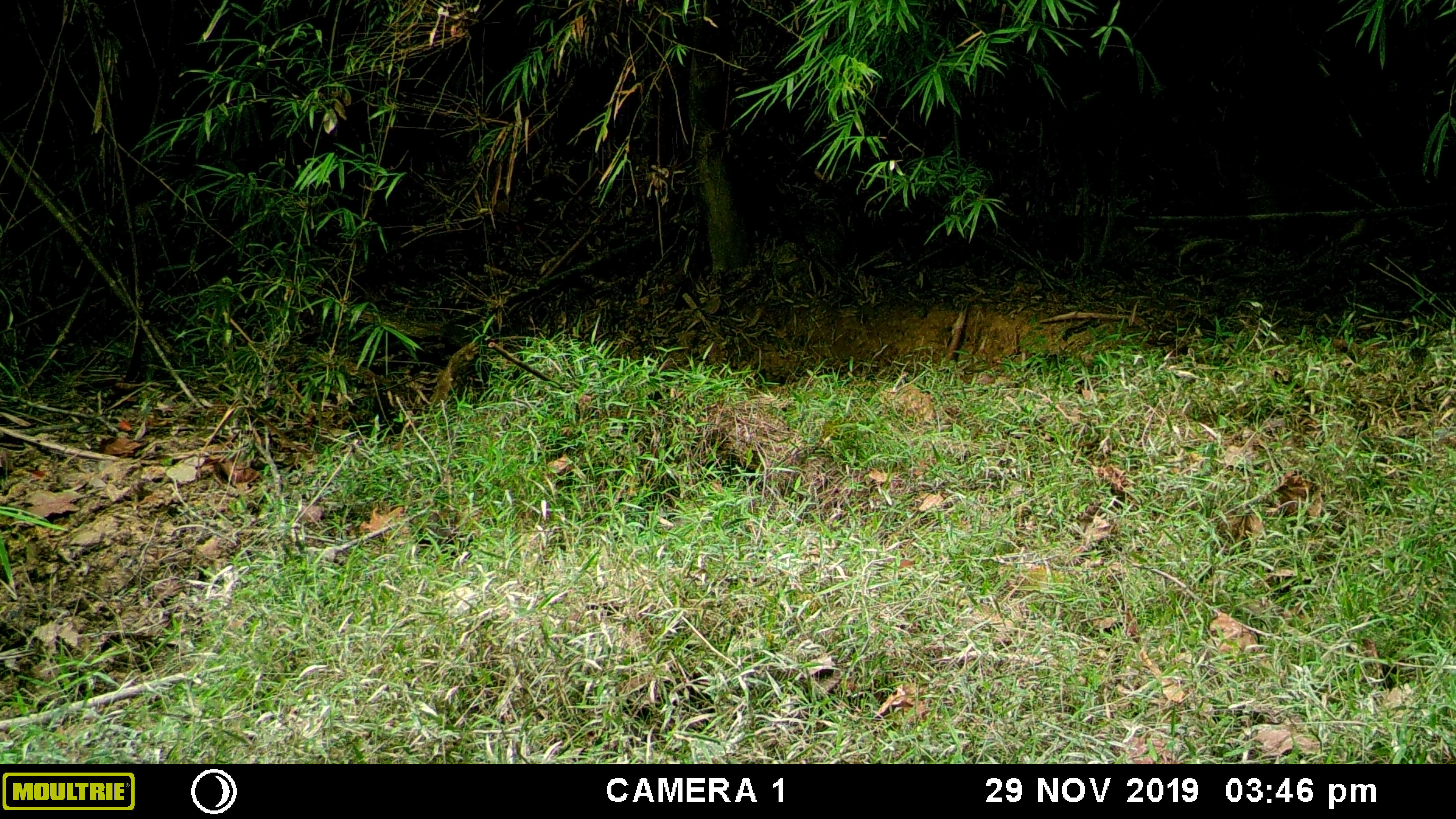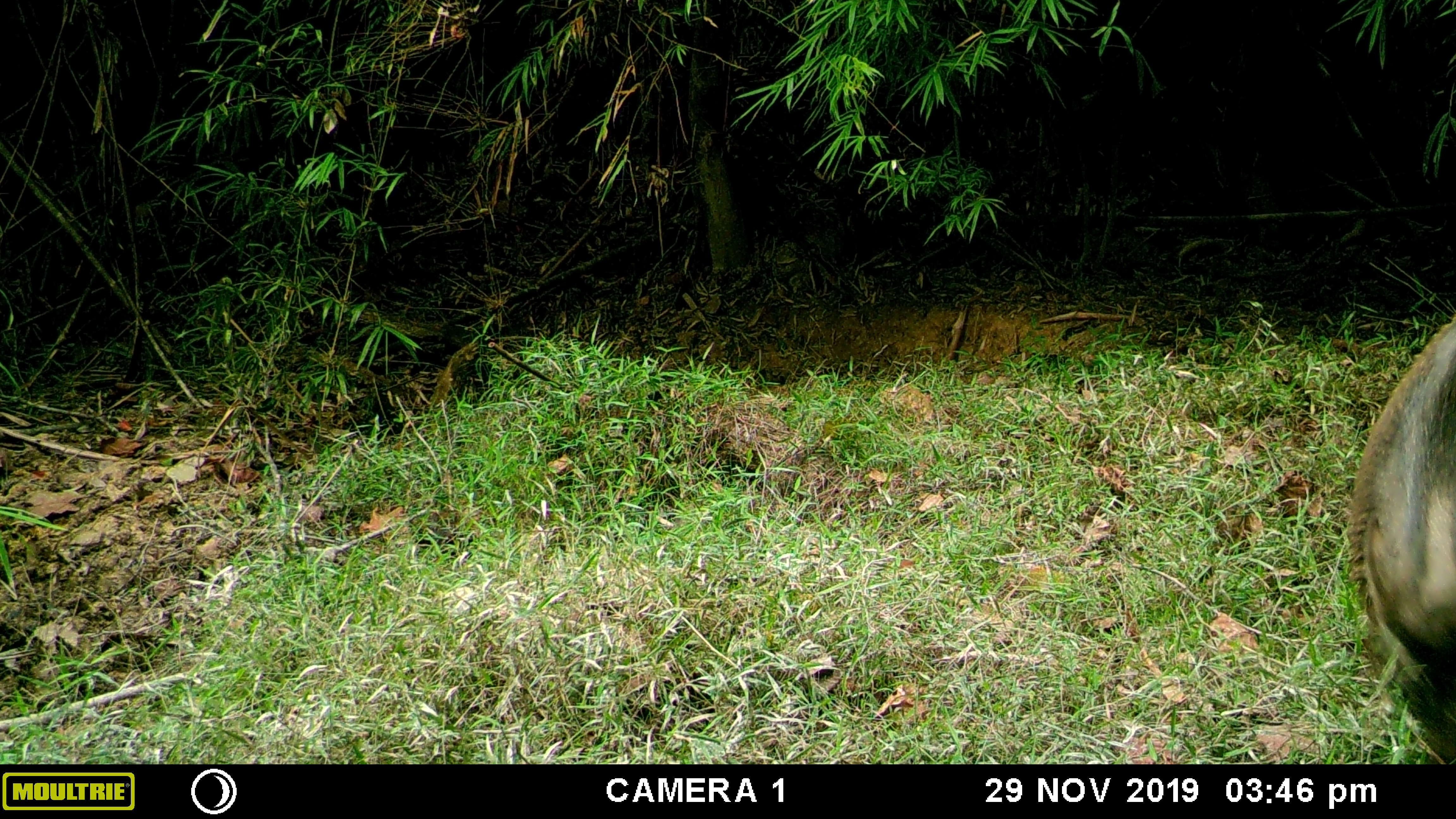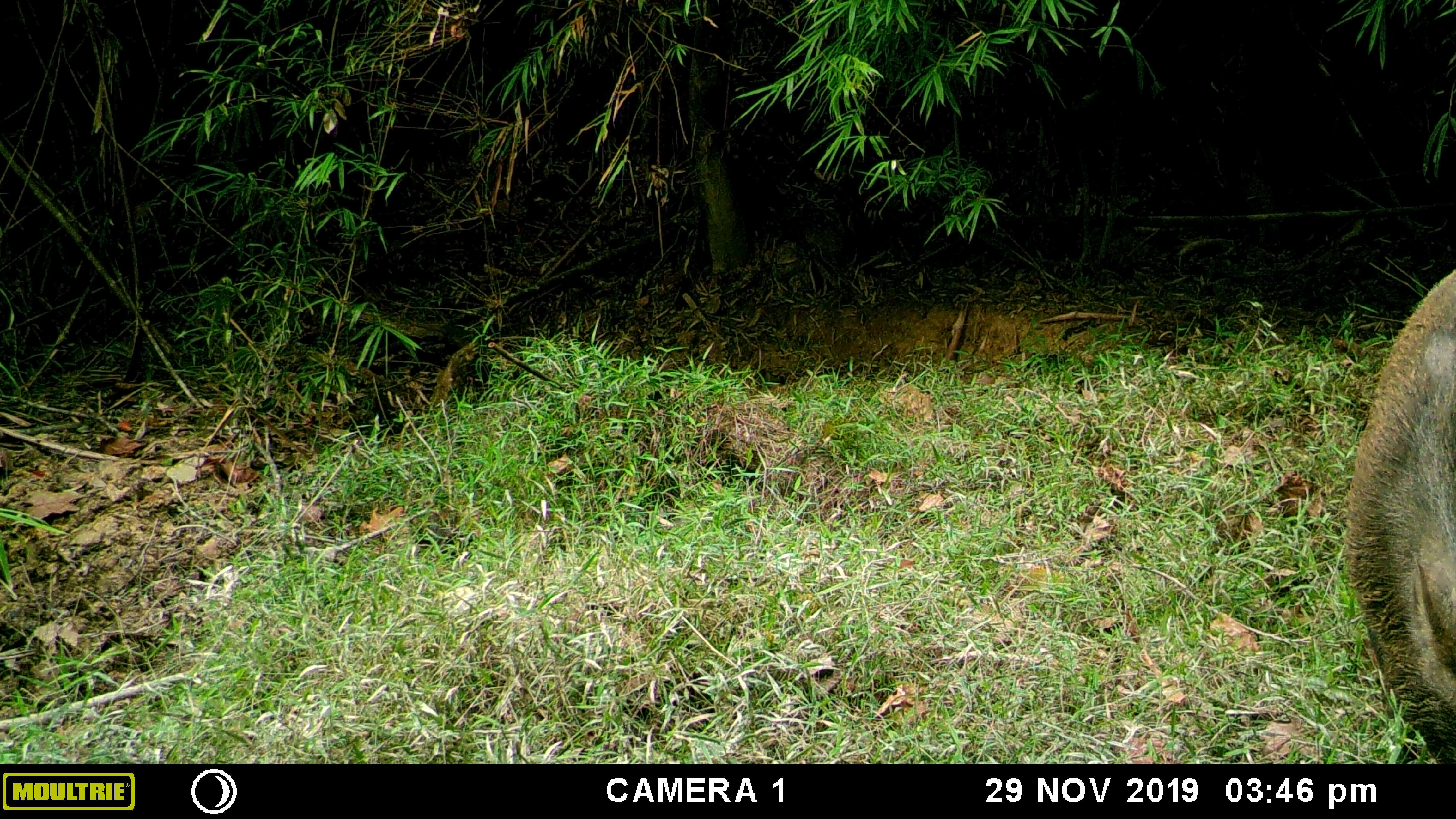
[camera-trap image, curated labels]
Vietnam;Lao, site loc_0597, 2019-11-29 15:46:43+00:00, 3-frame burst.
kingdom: Animalia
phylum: Chordata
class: Mammalia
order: Artiodactyla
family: Suidae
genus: Sus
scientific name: Sus scrofa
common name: eurasian wild pig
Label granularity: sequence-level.